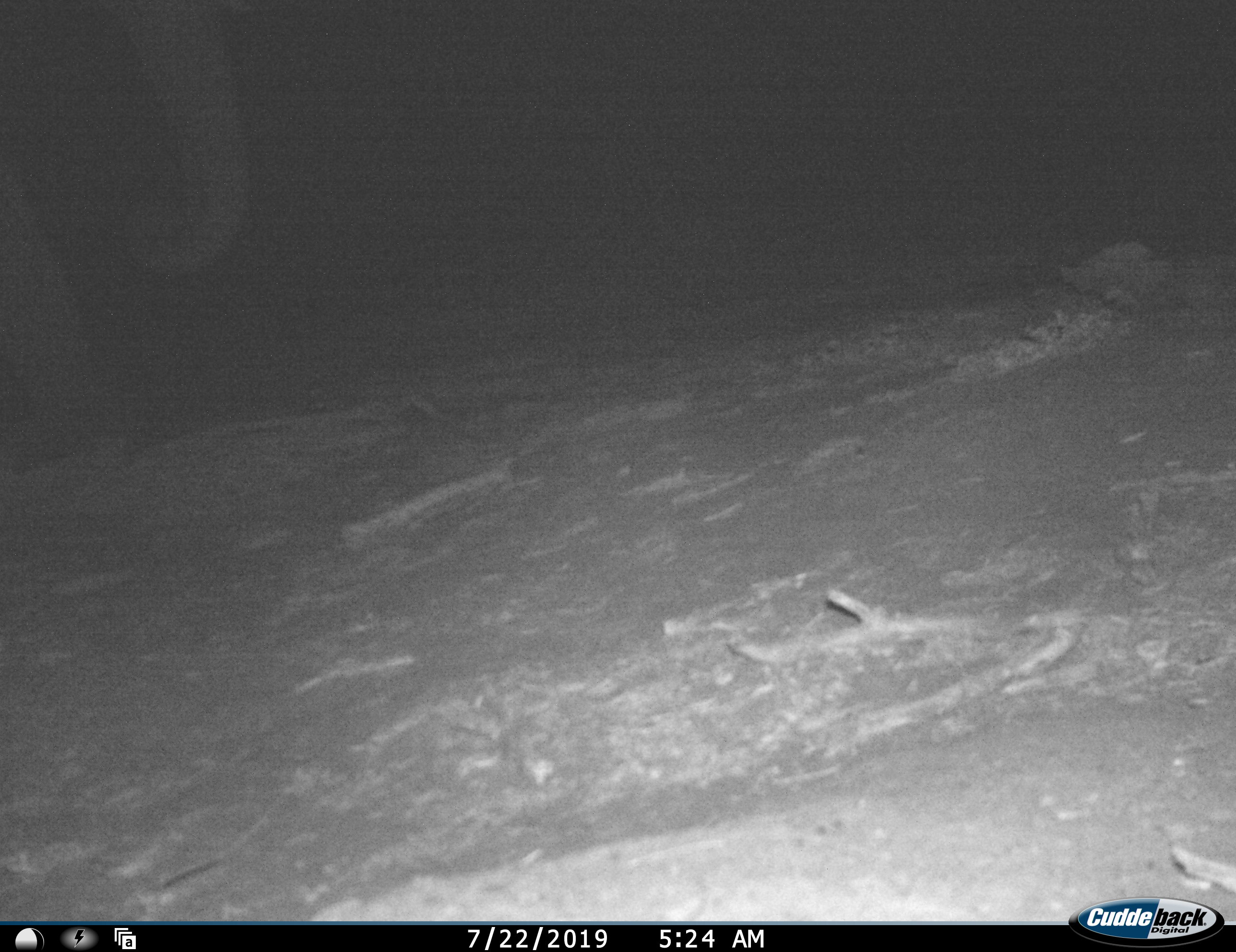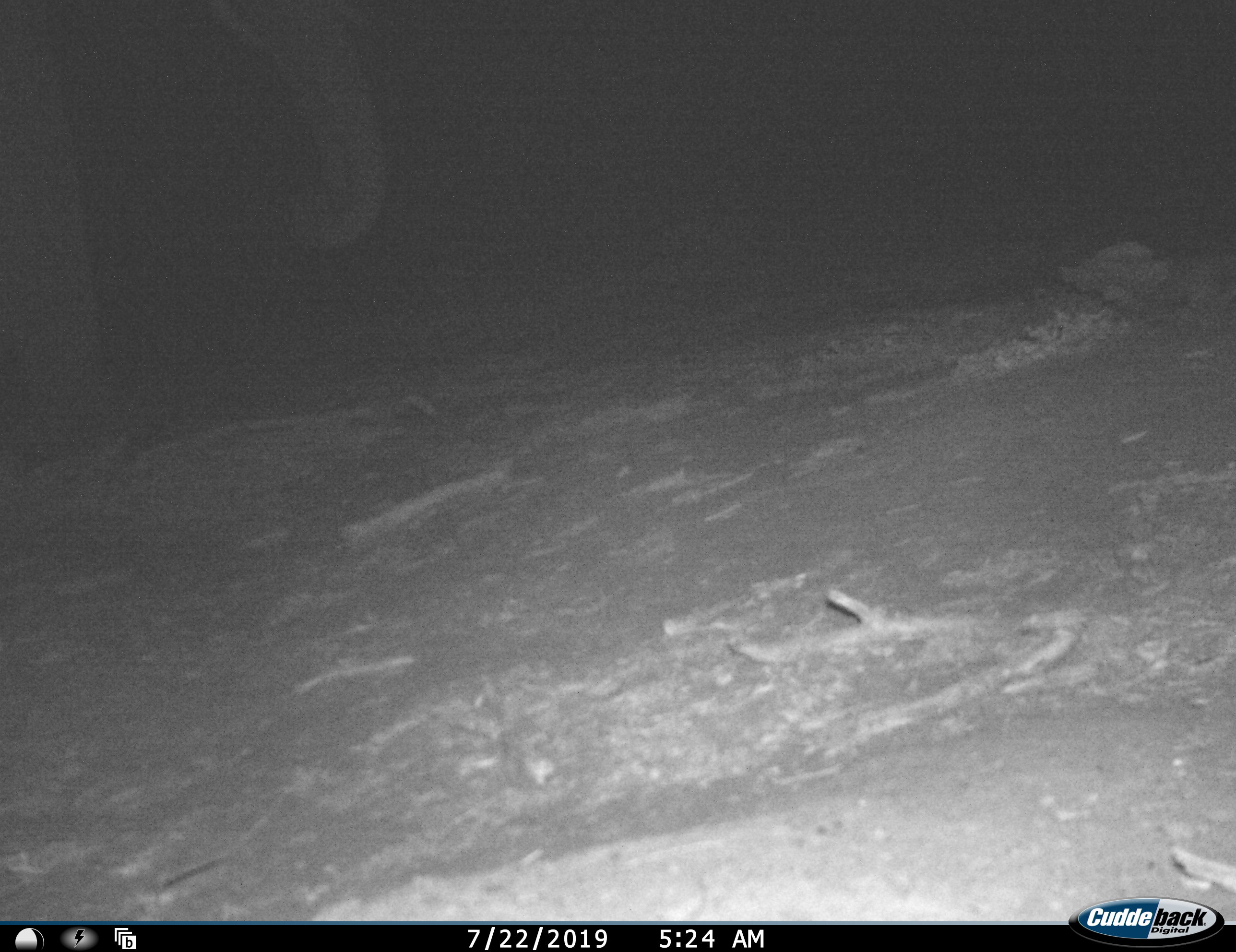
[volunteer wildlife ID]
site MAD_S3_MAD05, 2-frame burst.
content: unidentified animal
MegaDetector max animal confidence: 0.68